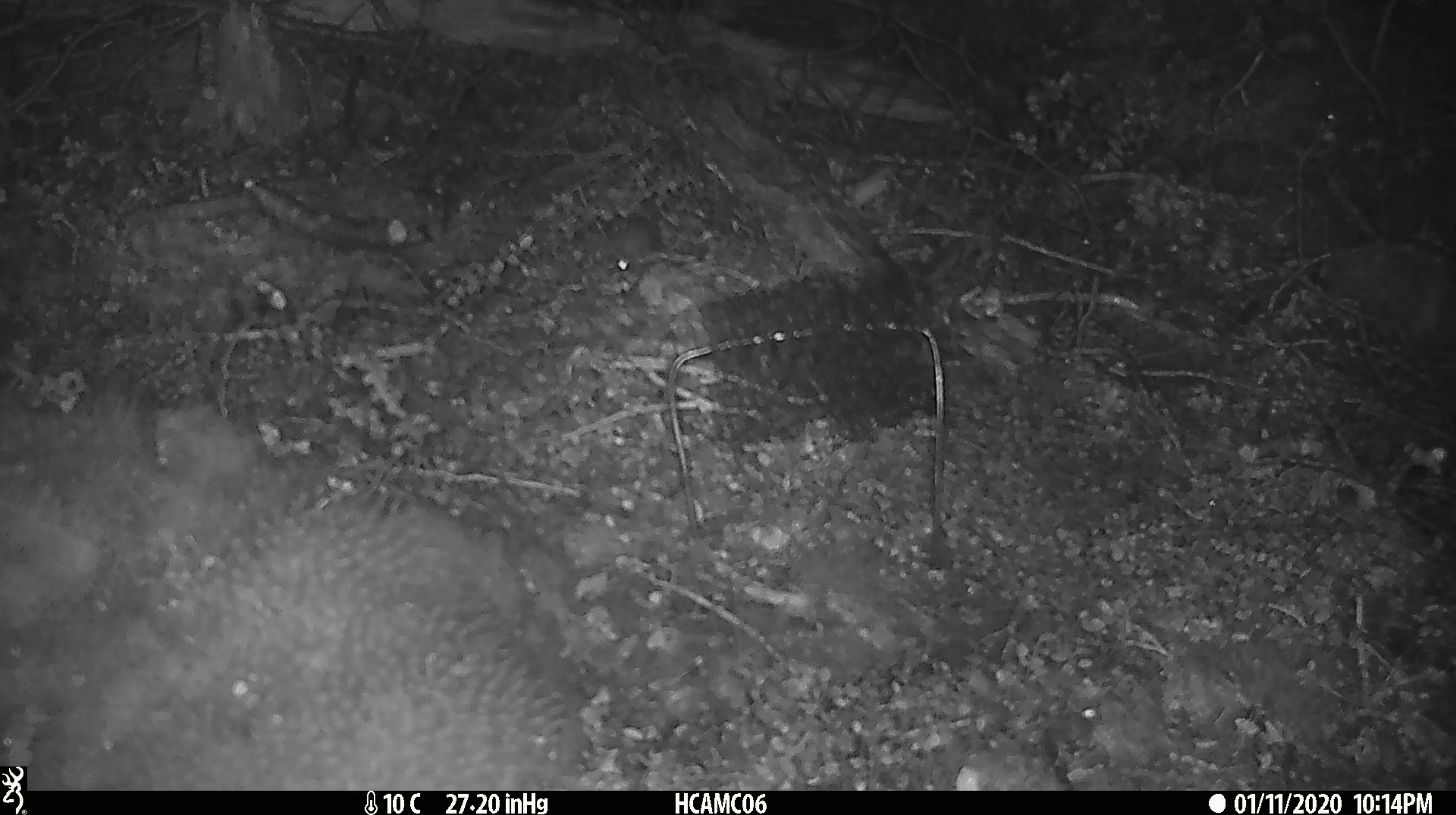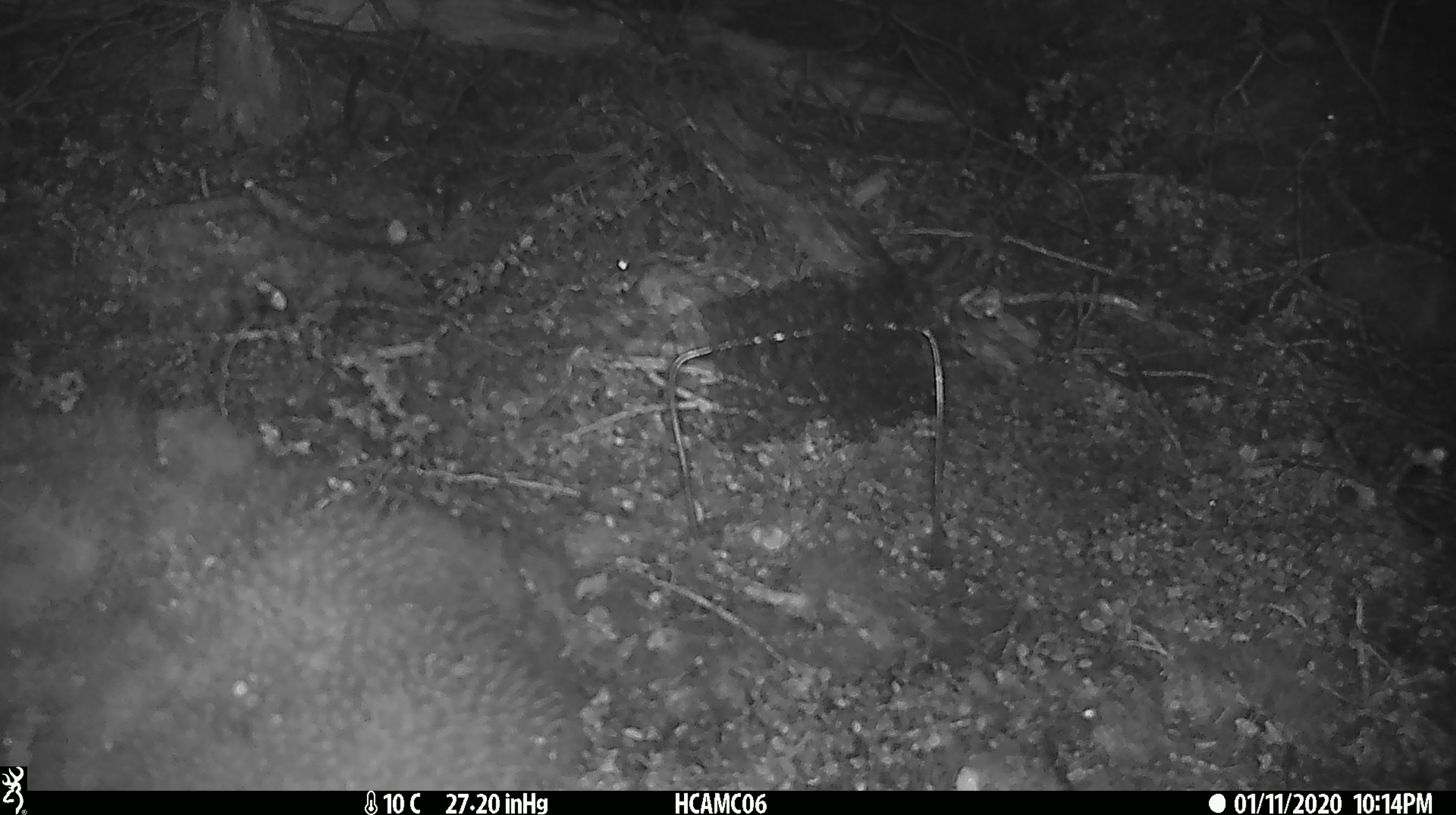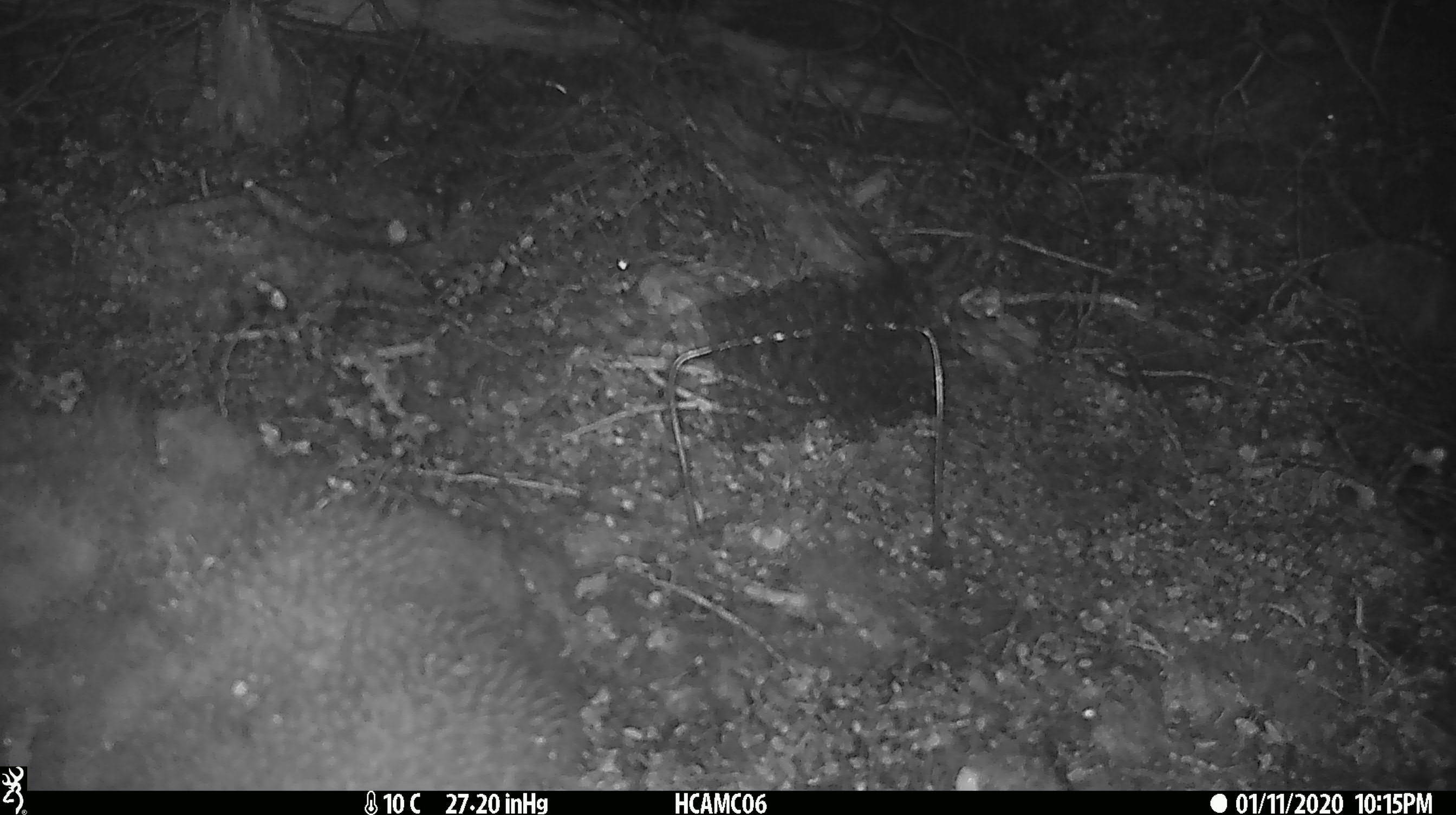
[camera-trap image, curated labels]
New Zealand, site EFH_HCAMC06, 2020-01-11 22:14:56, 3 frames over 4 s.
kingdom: Animalia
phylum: Chordata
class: Mammalia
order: Rodentia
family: Muridae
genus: Mus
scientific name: Mus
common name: mouse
Mouse (Mus).